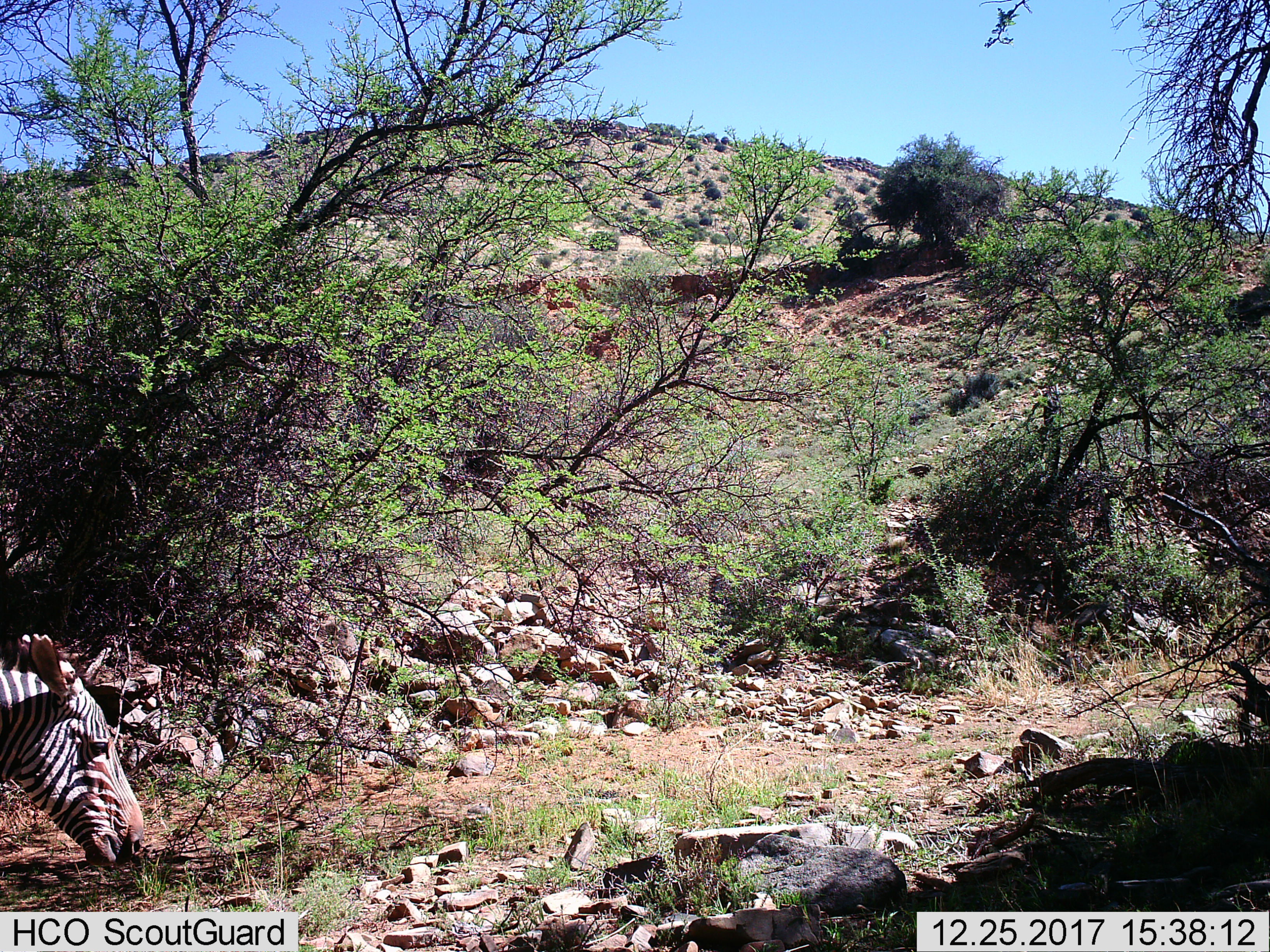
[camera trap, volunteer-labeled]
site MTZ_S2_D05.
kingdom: Animalia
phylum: Chordata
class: Mammalia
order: Perissodactyla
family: Equidae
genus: Equus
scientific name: Equus zebra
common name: mountain zebra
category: zebramountain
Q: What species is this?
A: Zebramountain (mountain zebra) (Equus zebra).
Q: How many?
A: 1.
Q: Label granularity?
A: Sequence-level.